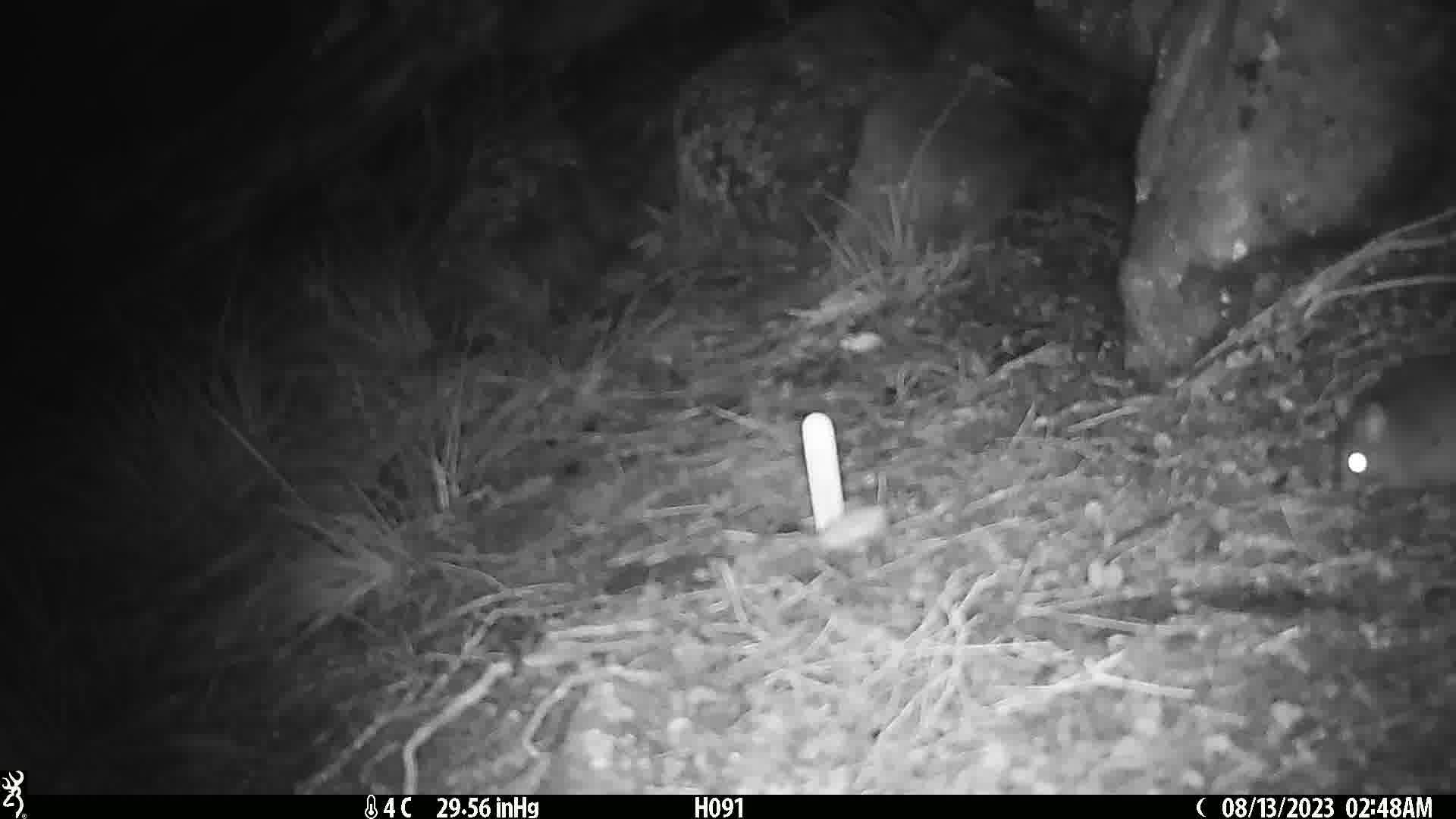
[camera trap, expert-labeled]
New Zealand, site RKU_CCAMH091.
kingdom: Animalia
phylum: Chordata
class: Mammalia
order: Rodentia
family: Muridae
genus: Rattus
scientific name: Rattus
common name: rat